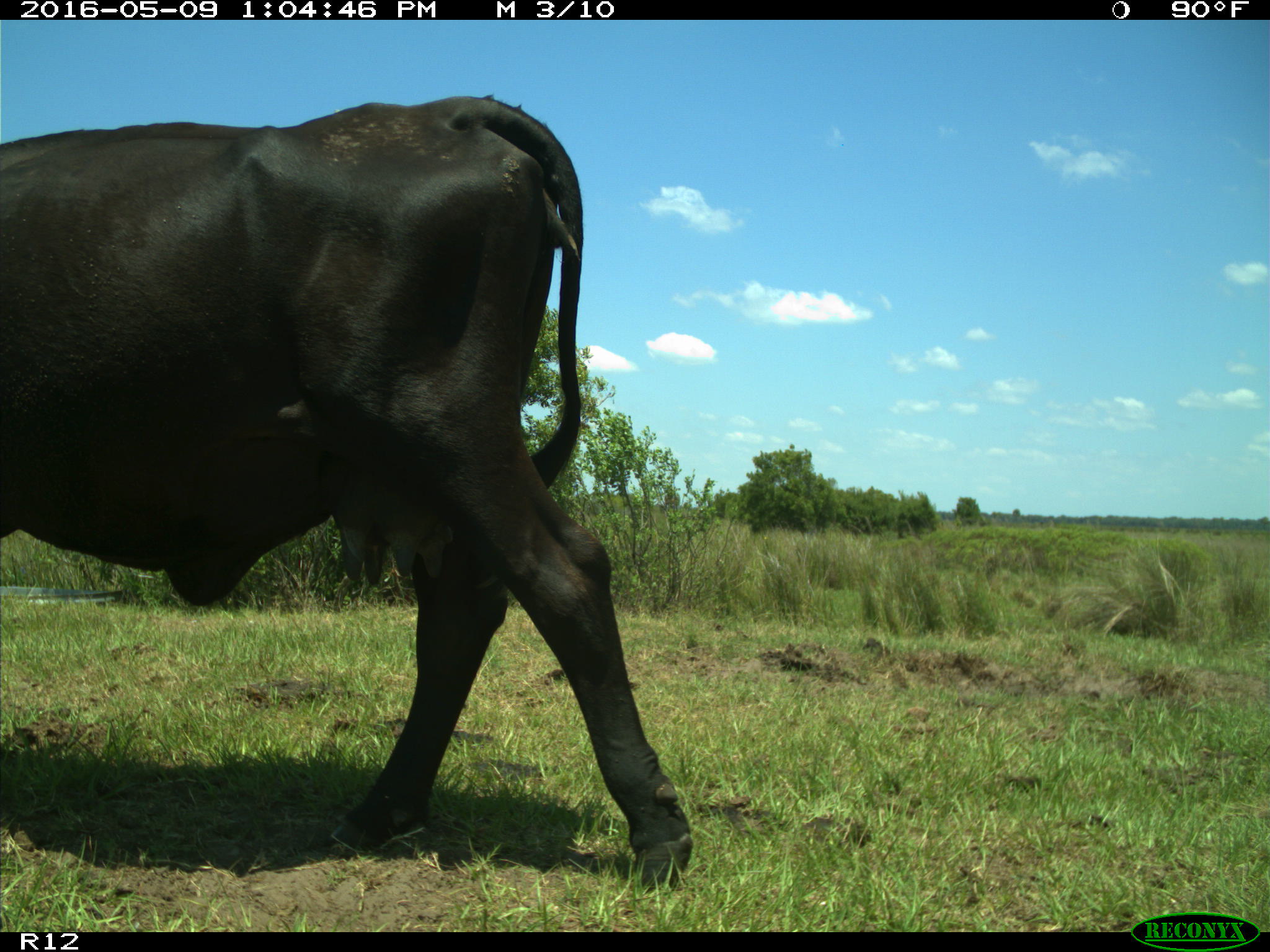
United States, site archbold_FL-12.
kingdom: Animalia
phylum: Chordata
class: Mammalia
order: Artiodactyla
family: Bovidae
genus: Bos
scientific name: Bos taurus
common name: domestic cow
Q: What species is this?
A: Bos taurus (domestic cow).